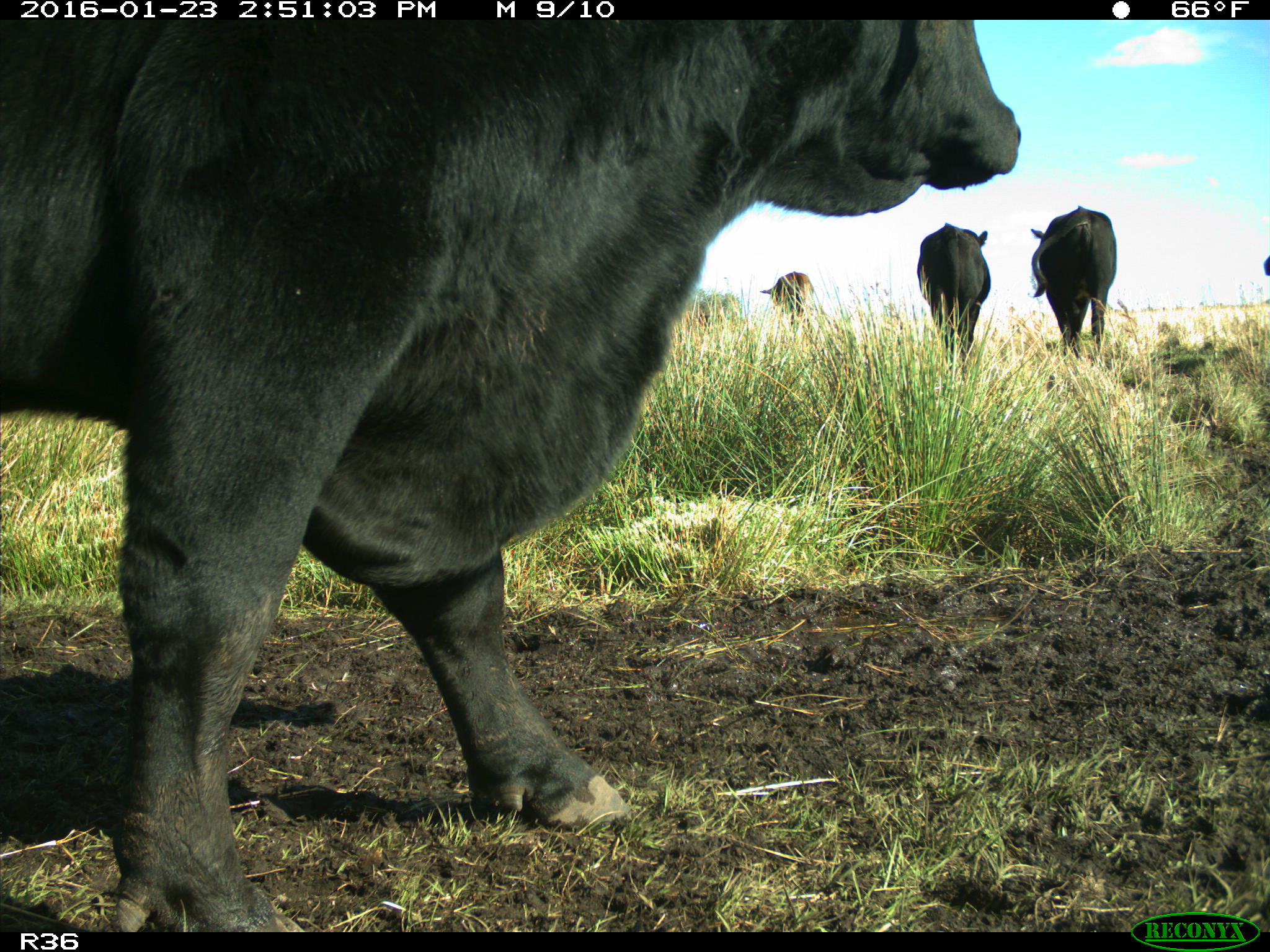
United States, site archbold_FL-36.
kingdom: Animalia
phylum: Chordata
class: Mammalia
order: Artiodactyla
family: Bovidae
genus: Bos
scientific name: Bos taurus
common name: domestic cow